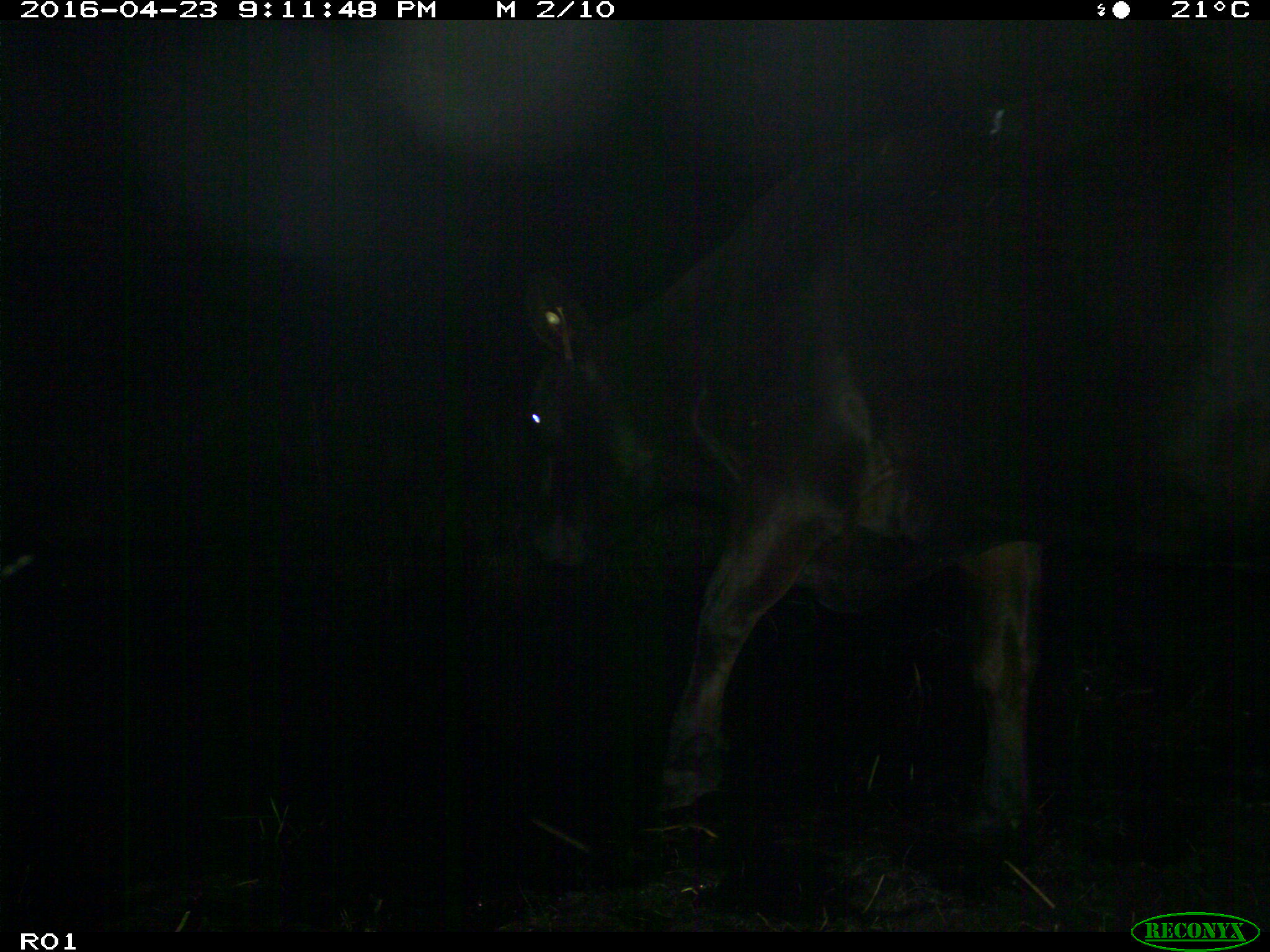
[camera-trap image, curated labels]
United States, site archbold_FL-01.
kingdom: Animalia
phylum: Chordata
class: Mammalia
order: Artiodactyla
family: Bovidae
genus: Bos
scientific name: Bos taurus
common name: domestic cow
Bos taurus (domestic cow).